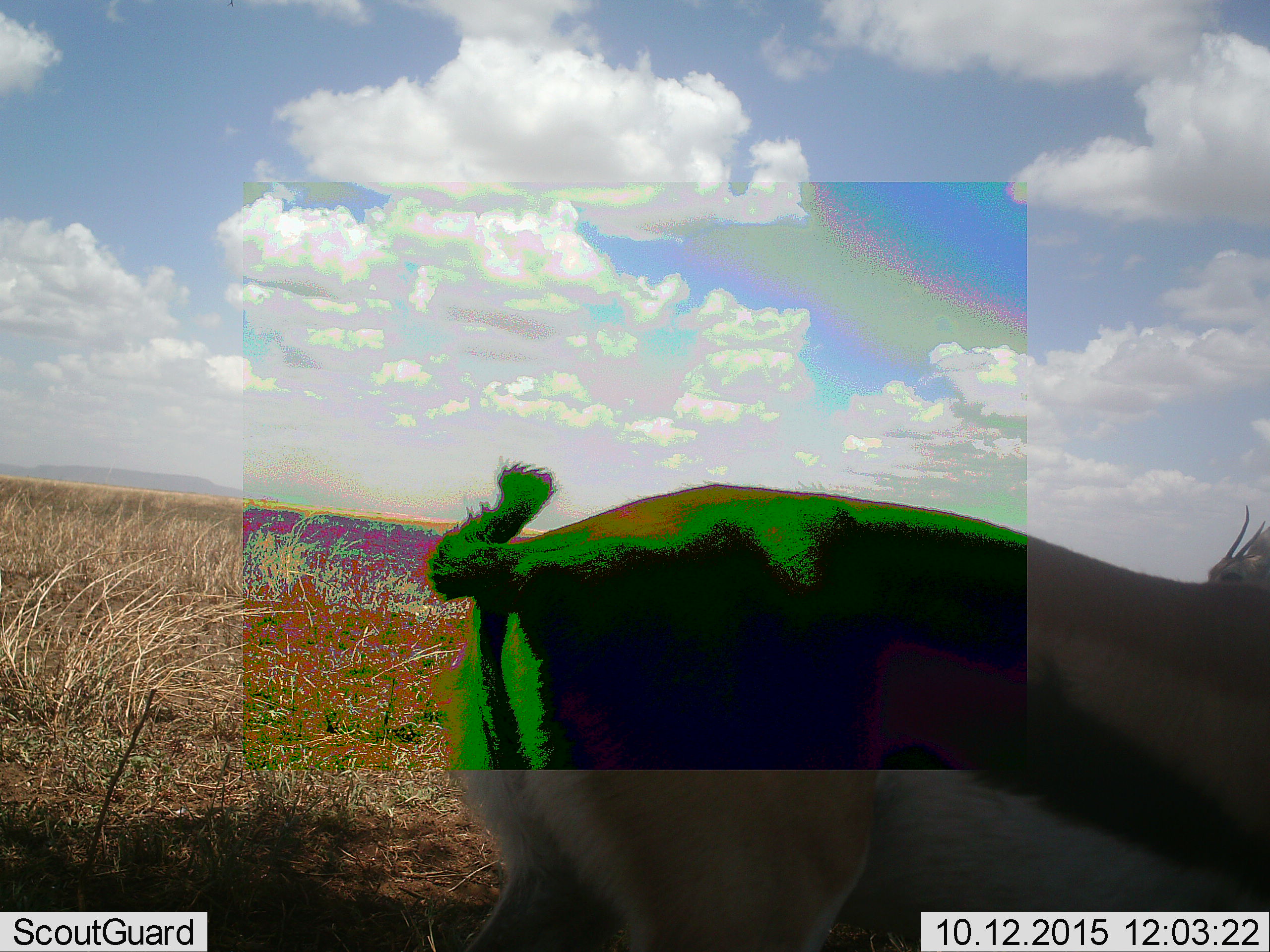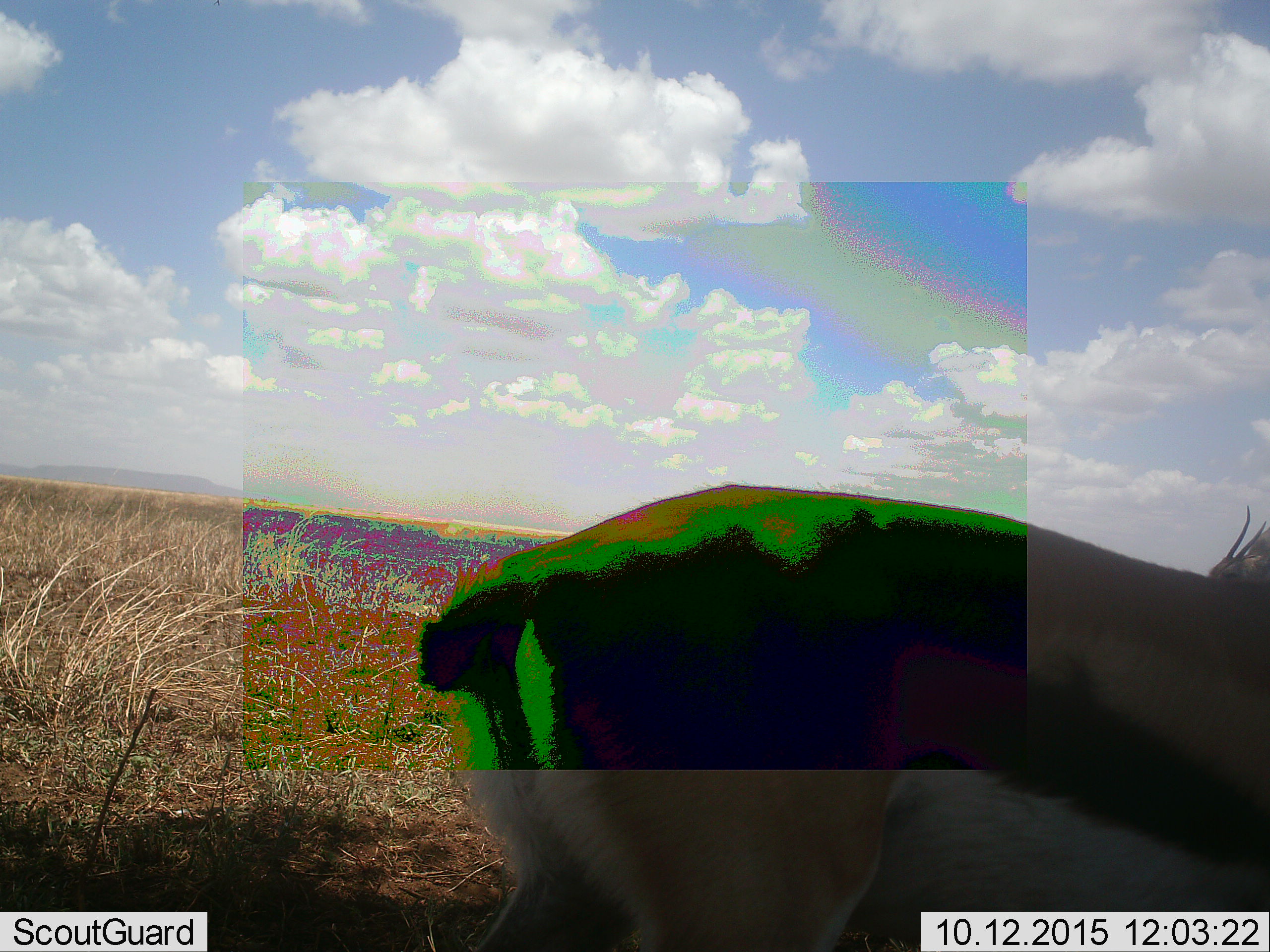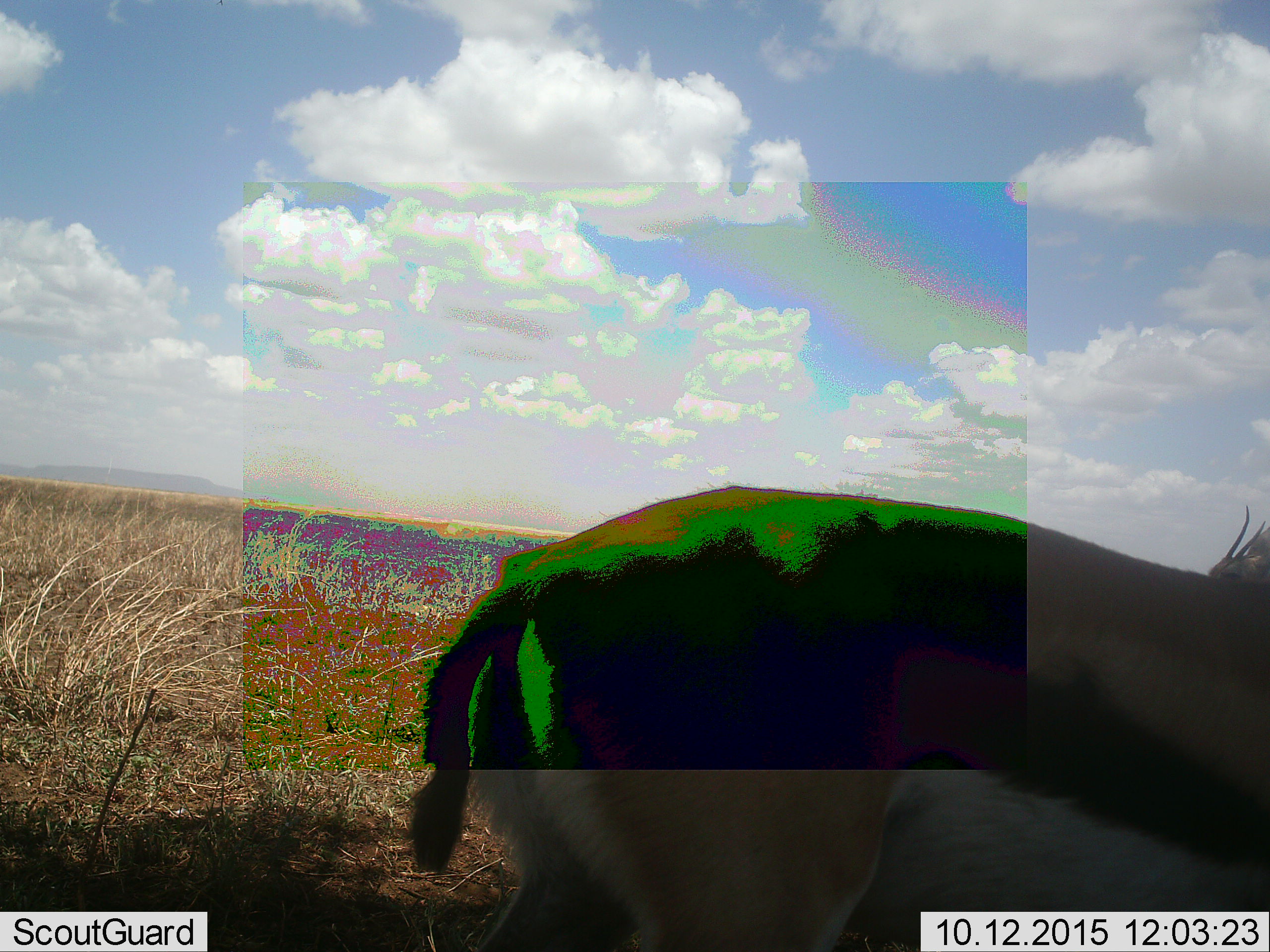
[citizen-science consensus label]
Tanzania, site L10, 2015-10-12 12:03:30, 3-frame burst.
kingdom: Animalia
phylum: Chordata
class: Mammalia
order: Artiodactyla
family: Bovidae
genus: Eudorcas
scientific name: Eudorcas thomsonii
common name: thomson's gazelle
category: gazellethomsons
Gazellethomsons (thomson's gazelle) (Eudorcas thomsonii), count 2. Behavior (volunteer vote fractions): standing 100%, resting 0%, moving 0%, interacting 0%. Young present (vote fraction): 0%. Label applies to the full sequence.